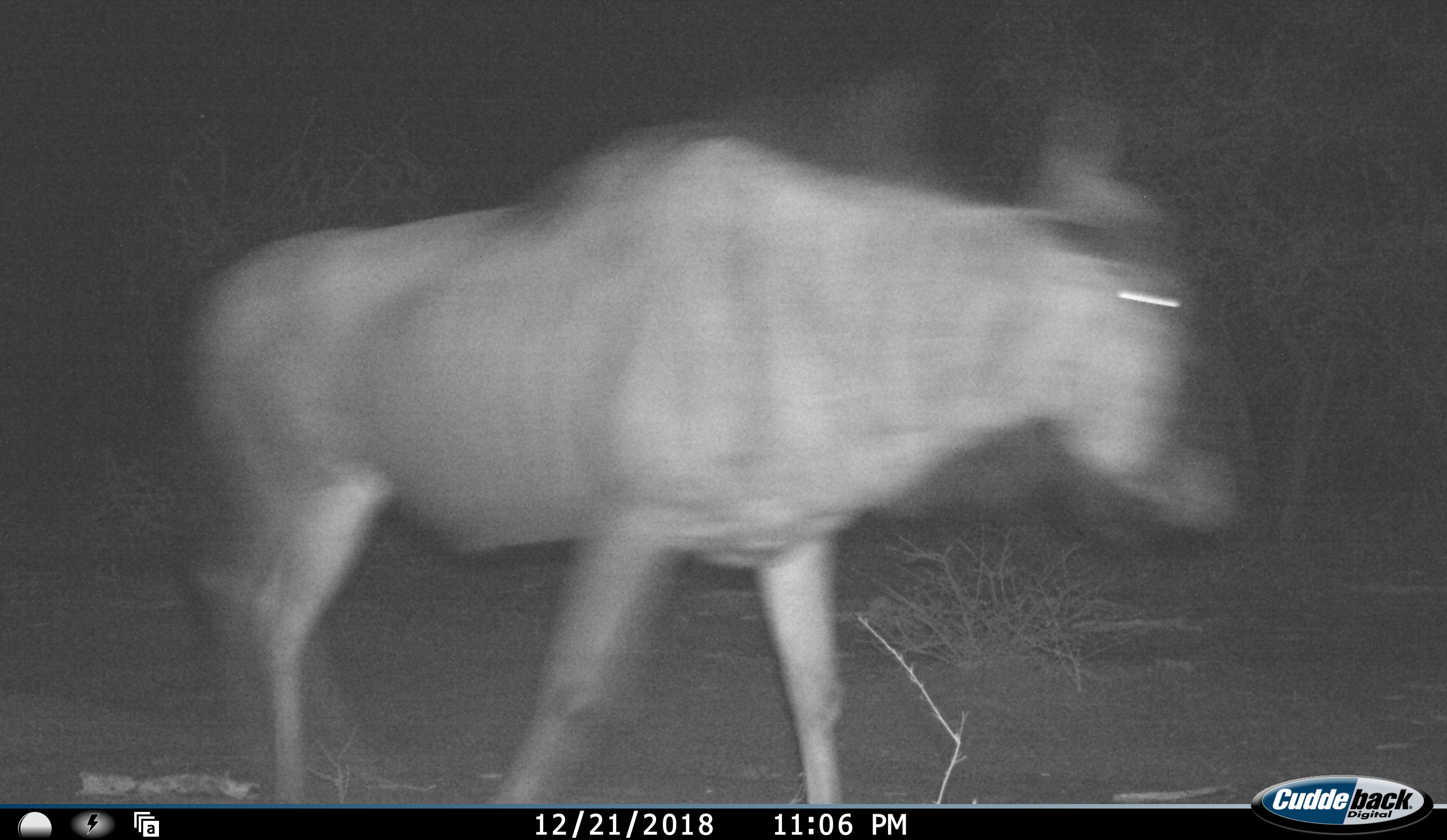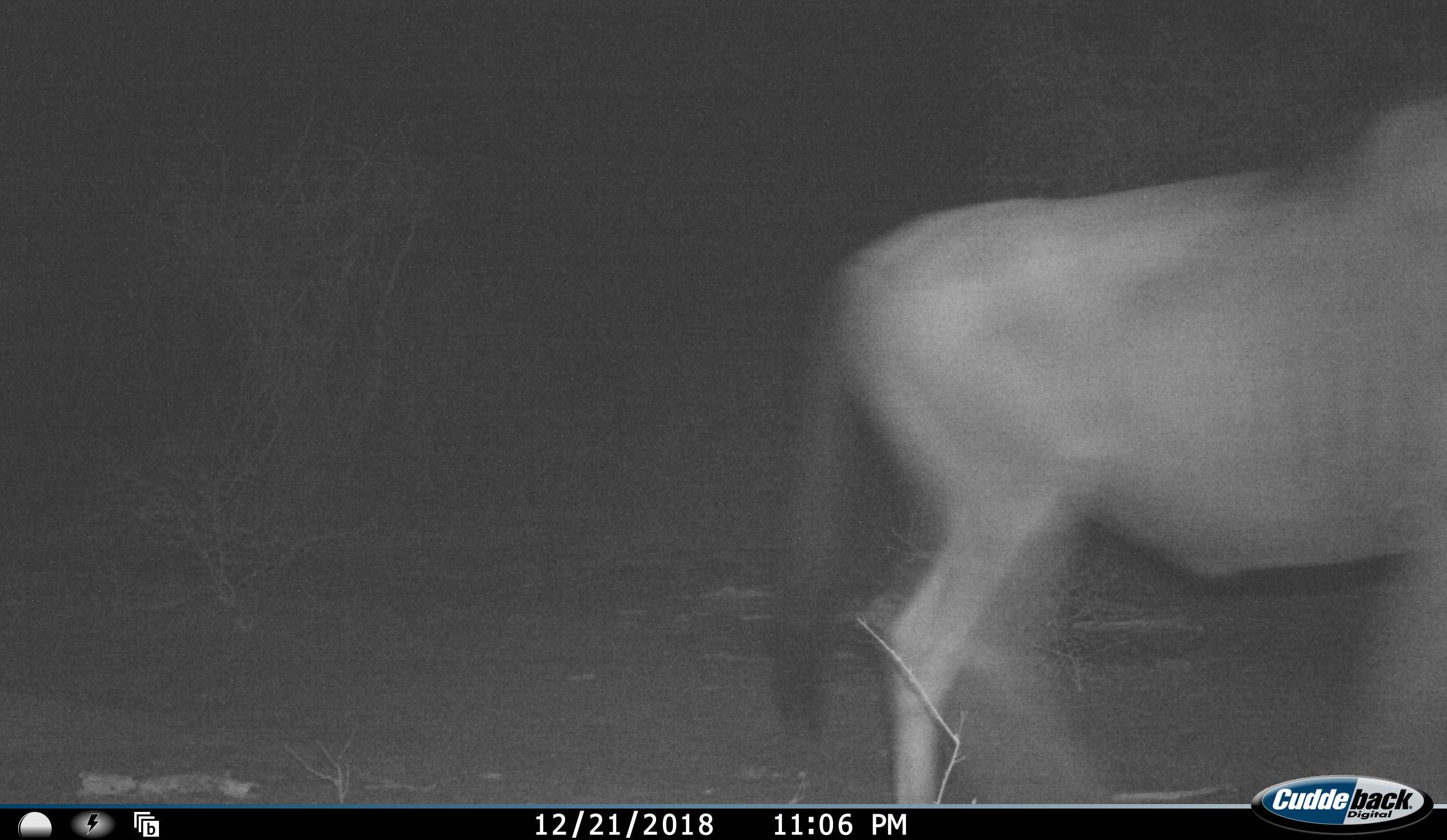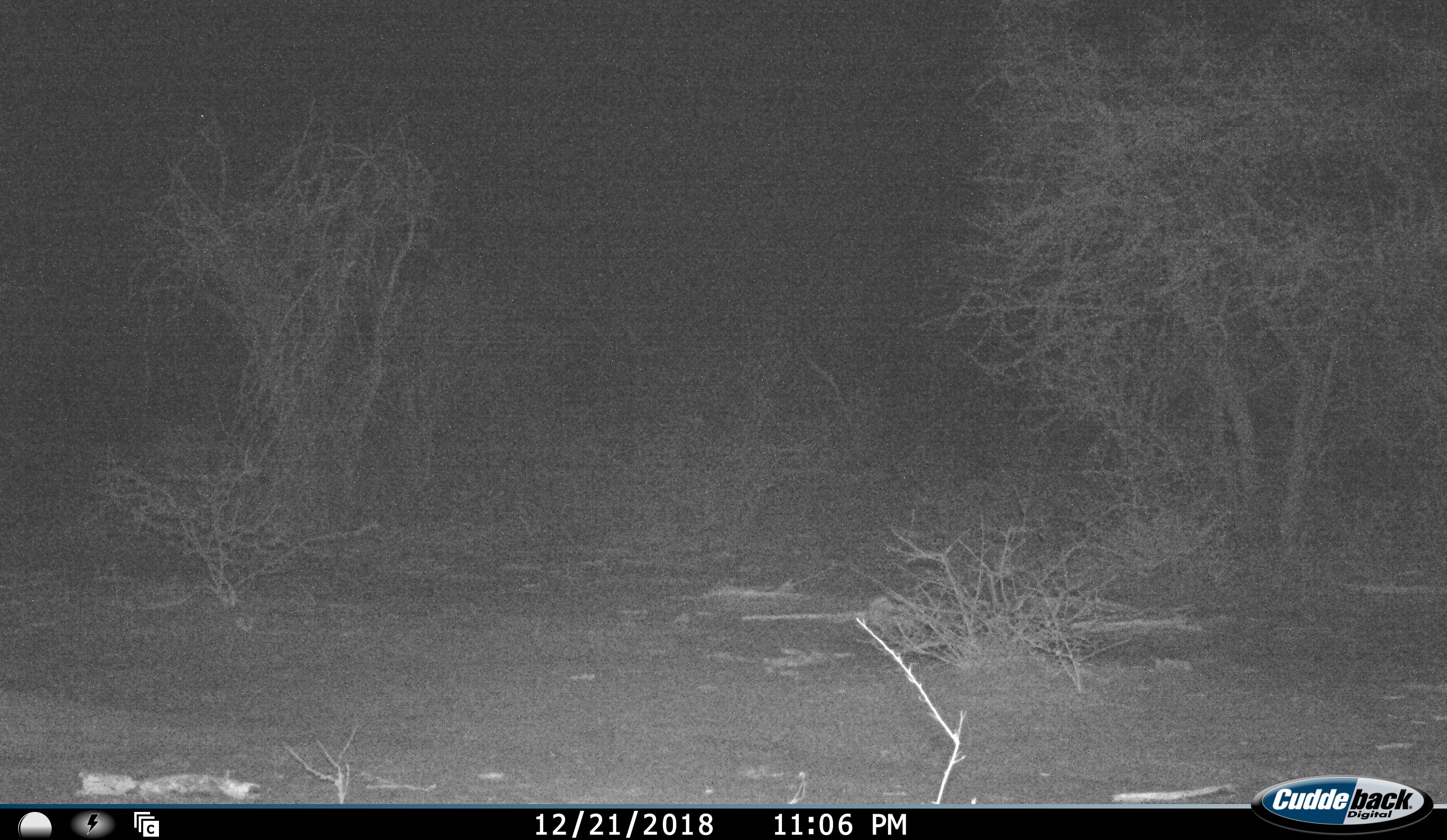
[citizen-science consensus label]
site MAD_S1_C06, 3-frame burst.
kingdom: Animalia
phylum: Chordata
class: Mammalia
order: Artiodactyla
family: Bovidae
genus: Connochaetes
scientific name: Connochaetes taurinus taurinus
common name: blue wildebeest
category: wildebeestblue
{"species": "wildebeestblue (blue wildebeest) (Connochaetes taurinus taurinus)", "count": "1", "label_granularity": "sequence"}